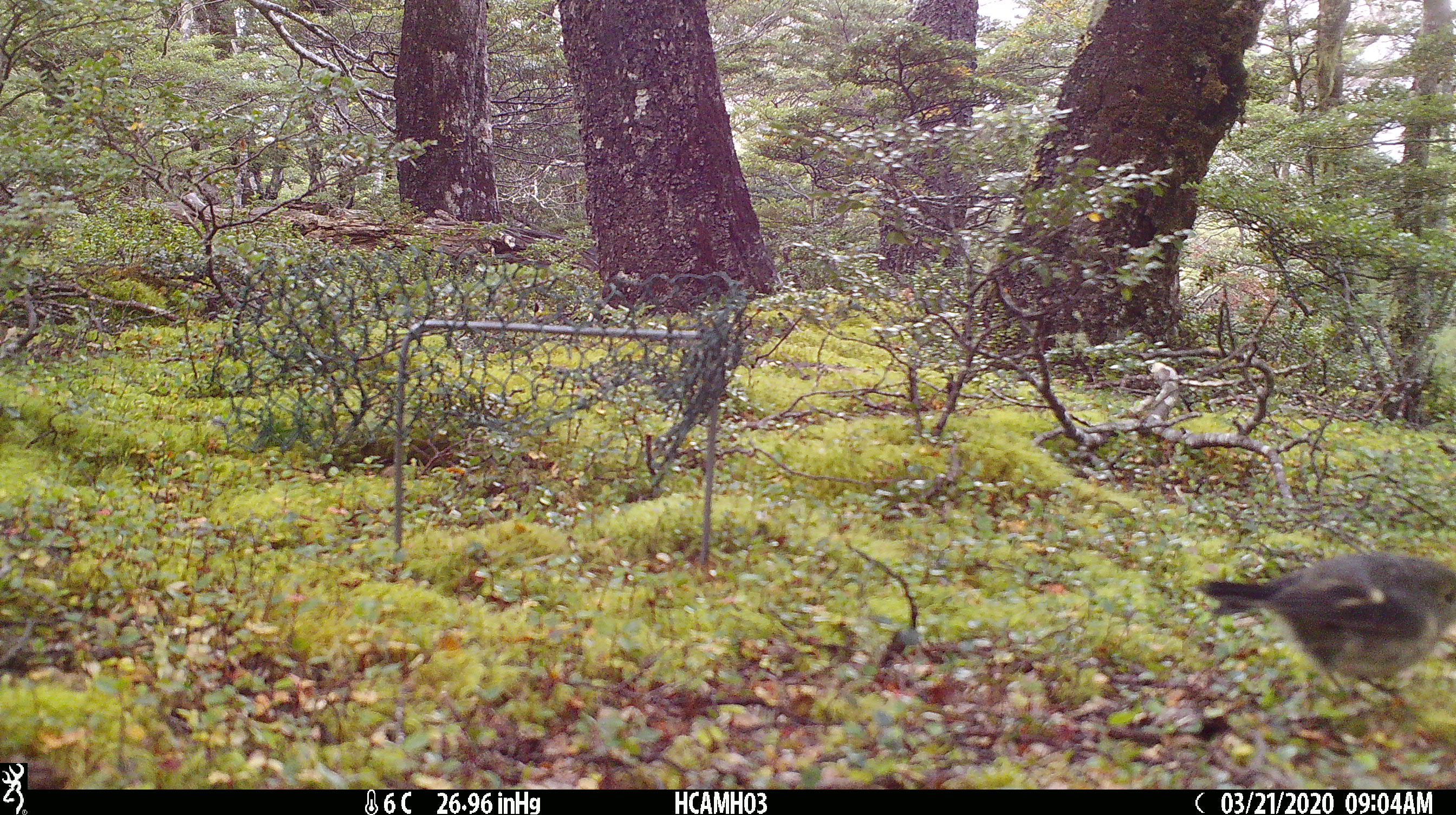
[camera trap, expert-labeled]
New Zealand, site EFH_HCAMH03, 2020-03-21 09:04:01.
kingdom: Animalia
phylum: Chordata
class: Aves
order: Passeriformes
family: Petroicidae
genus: Petroica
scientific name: Petroica macrocephala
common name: tomtit